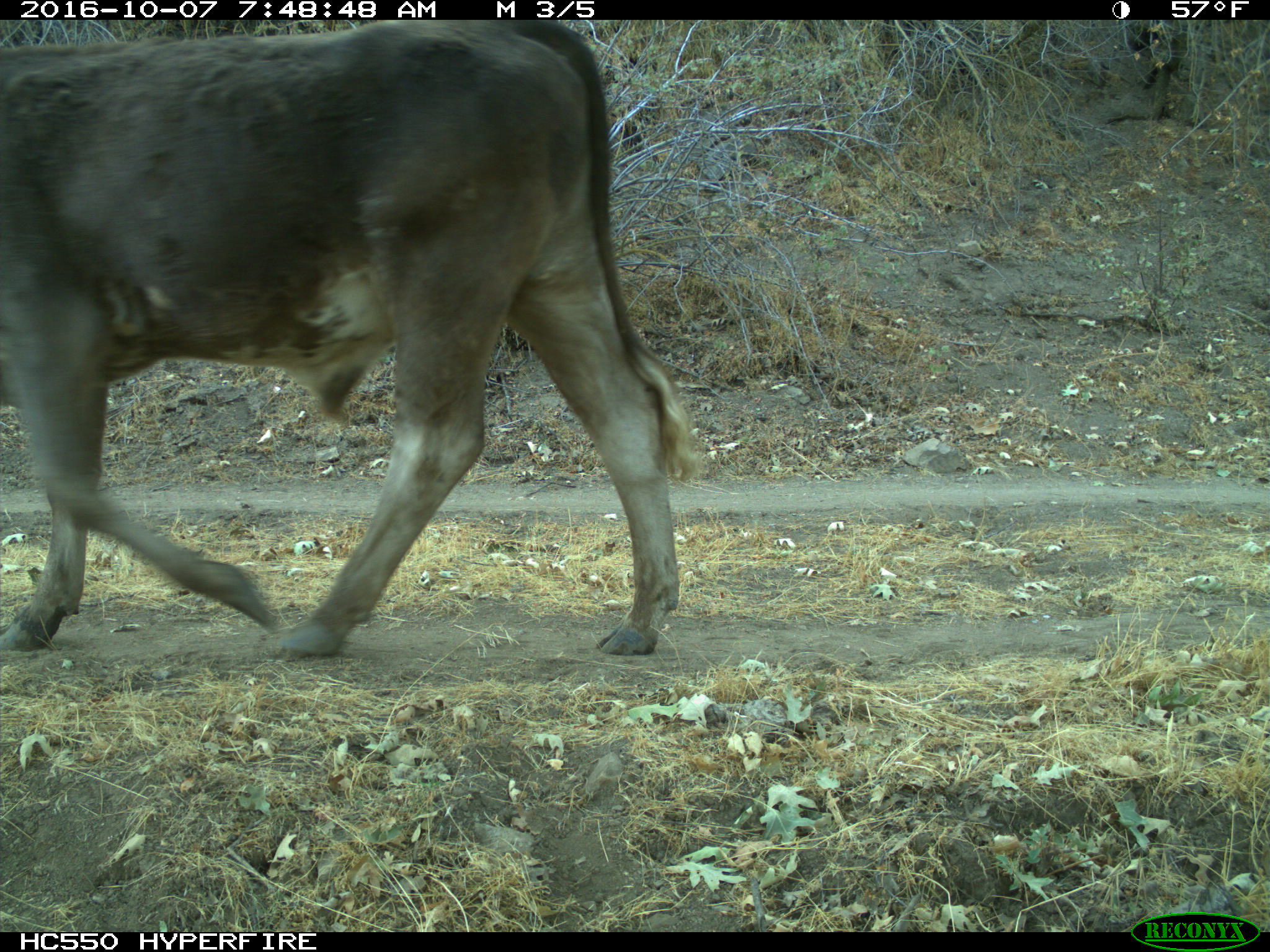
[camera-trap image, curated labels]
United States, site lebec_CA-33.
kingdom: Animalia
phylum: Chordata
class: Mammalia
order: Artiodactyla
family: Bovidae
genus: Bos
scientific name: Bos taurus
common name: domestic cow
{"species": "Bos taurus (domestic cow)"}